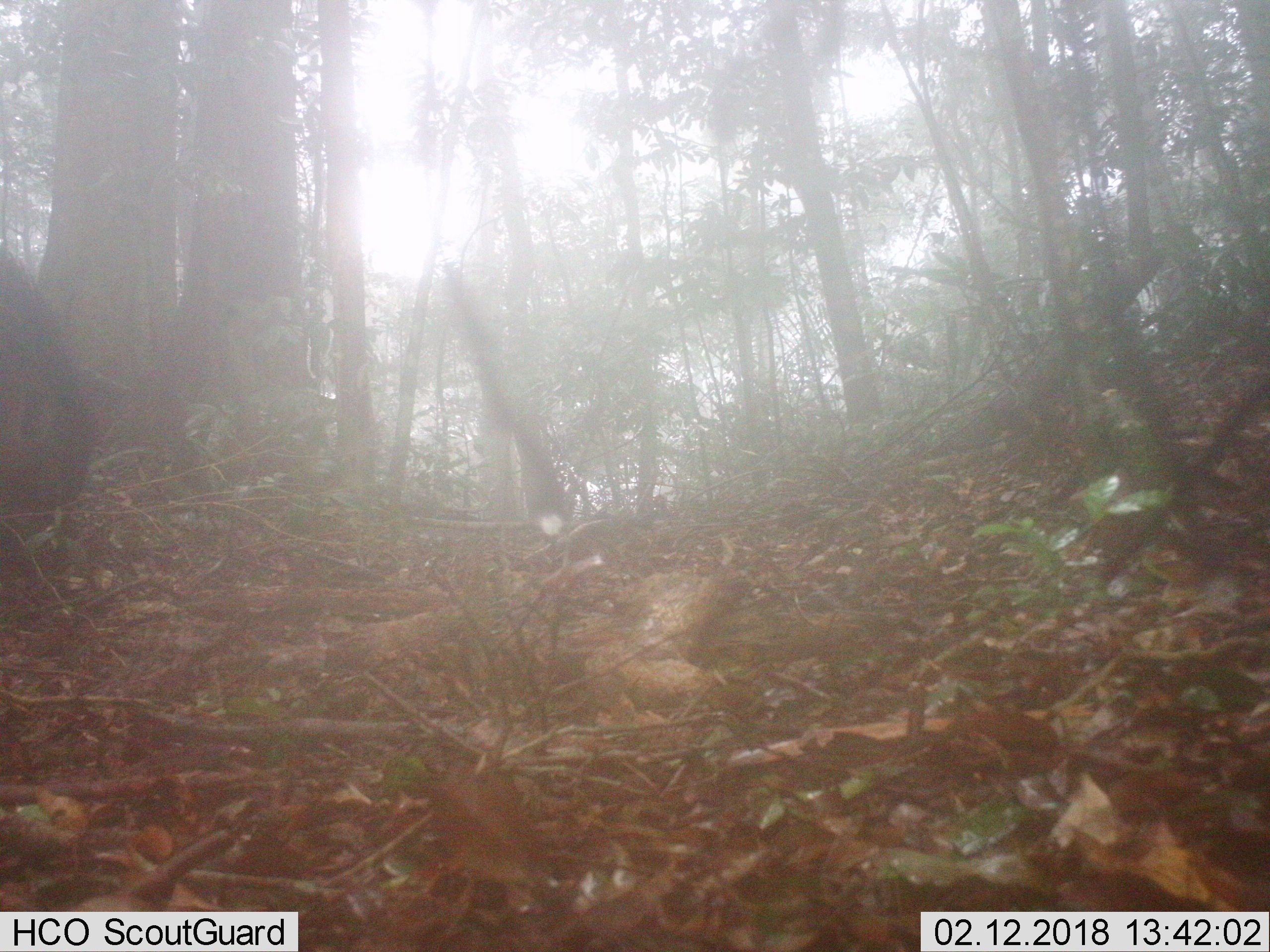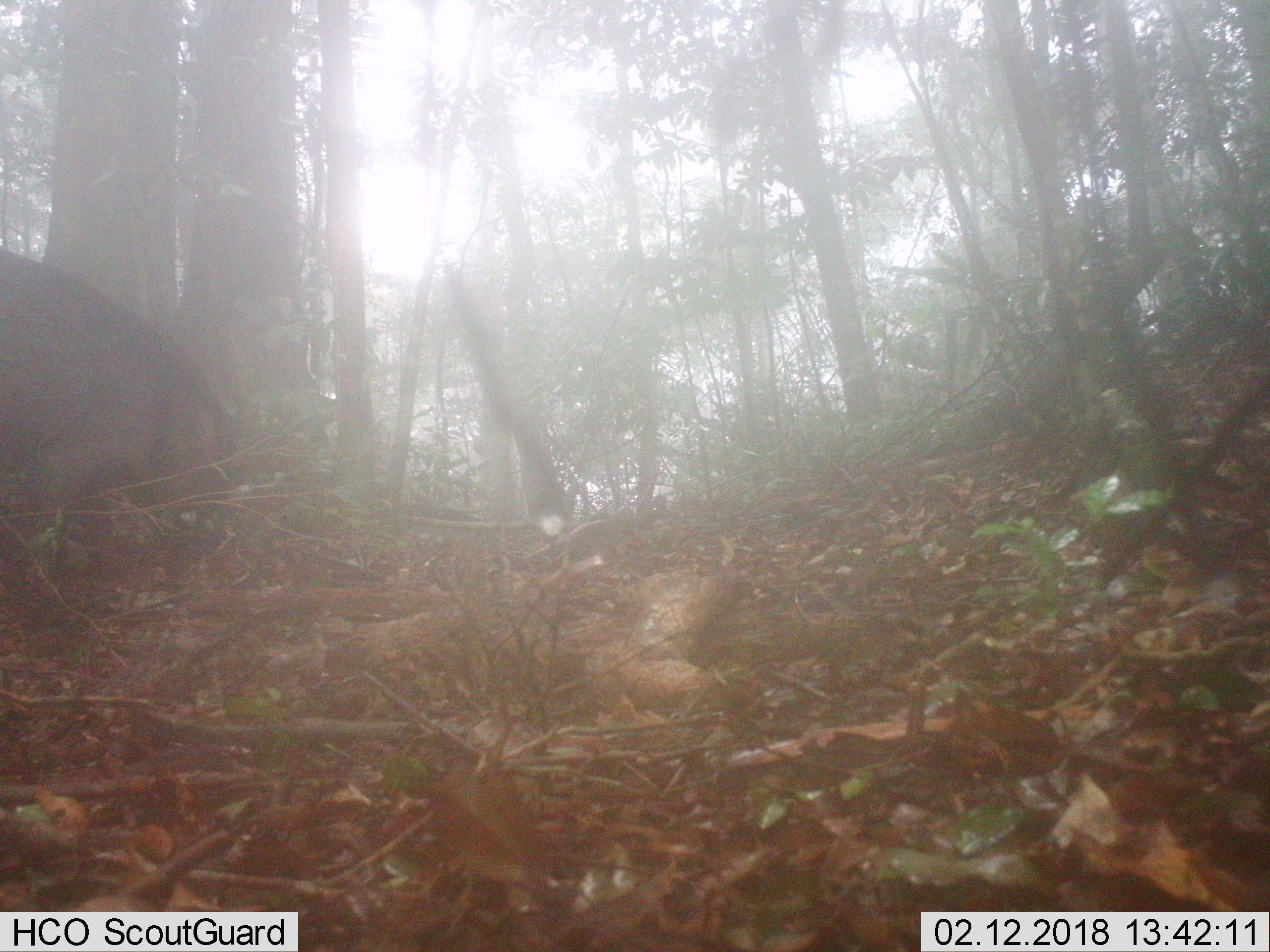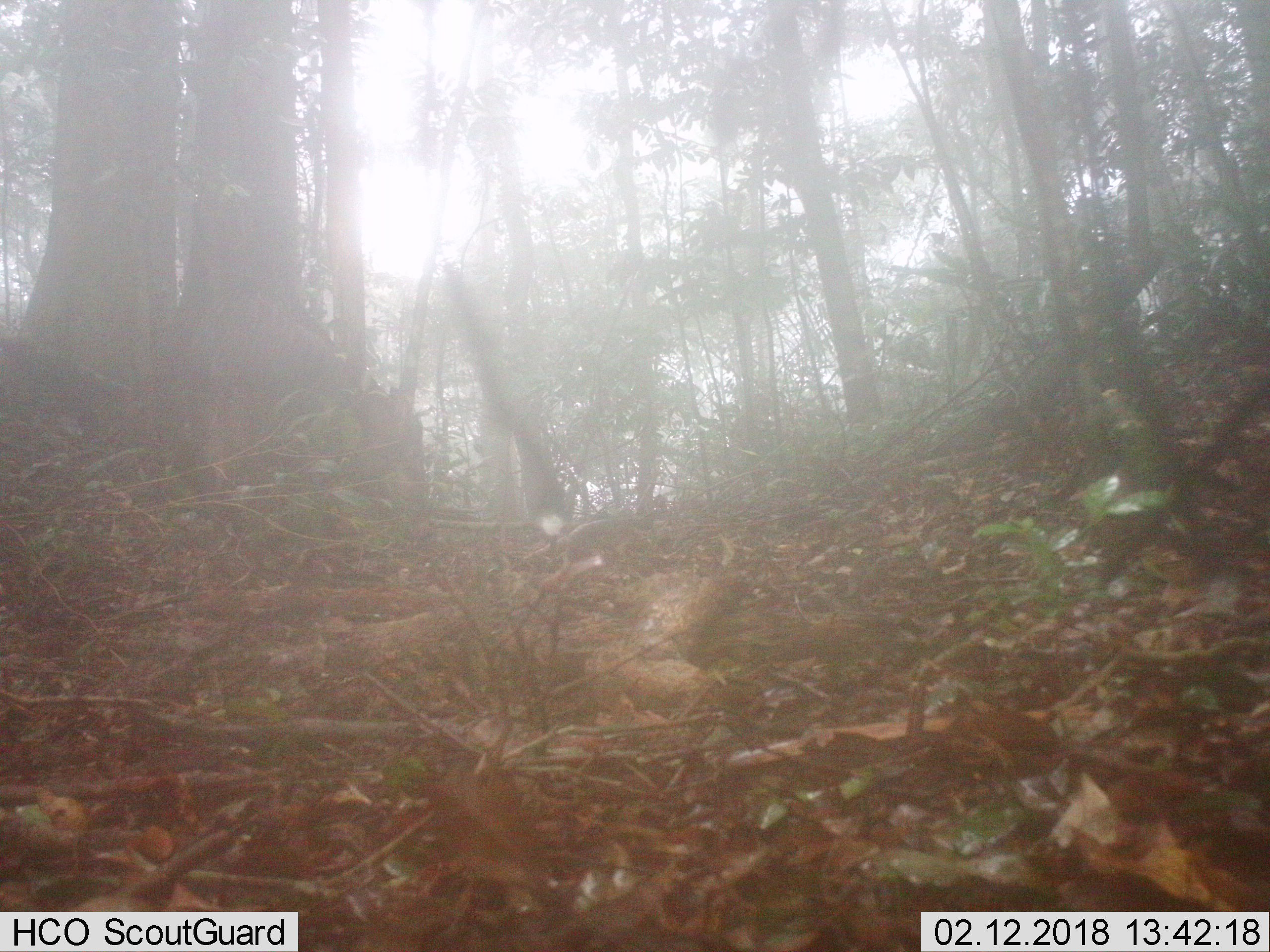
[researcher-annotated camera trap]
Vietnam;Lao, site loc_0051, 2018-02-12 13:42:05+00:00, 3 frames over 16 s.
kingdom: Animalia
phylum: Chordata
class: Mammalia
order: Artiodactyla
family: Suidae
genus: Sus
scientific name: Sus scrofa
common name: eurasian wild pig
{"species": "eurasian wild pig (Sus scrofa)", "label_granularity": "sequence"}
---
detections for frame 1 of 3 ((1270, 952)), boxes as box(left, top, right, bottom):
eurasian wild pig: box(0, 255, 112, 602)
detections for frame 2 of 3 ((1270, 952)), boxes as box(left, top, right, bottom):
eurasian wild pig: box(0, 248, 239, 635)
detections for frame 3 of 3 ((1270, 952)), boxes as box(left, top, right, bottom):
eurasian wild pig: box(157, 288, 434, 542)